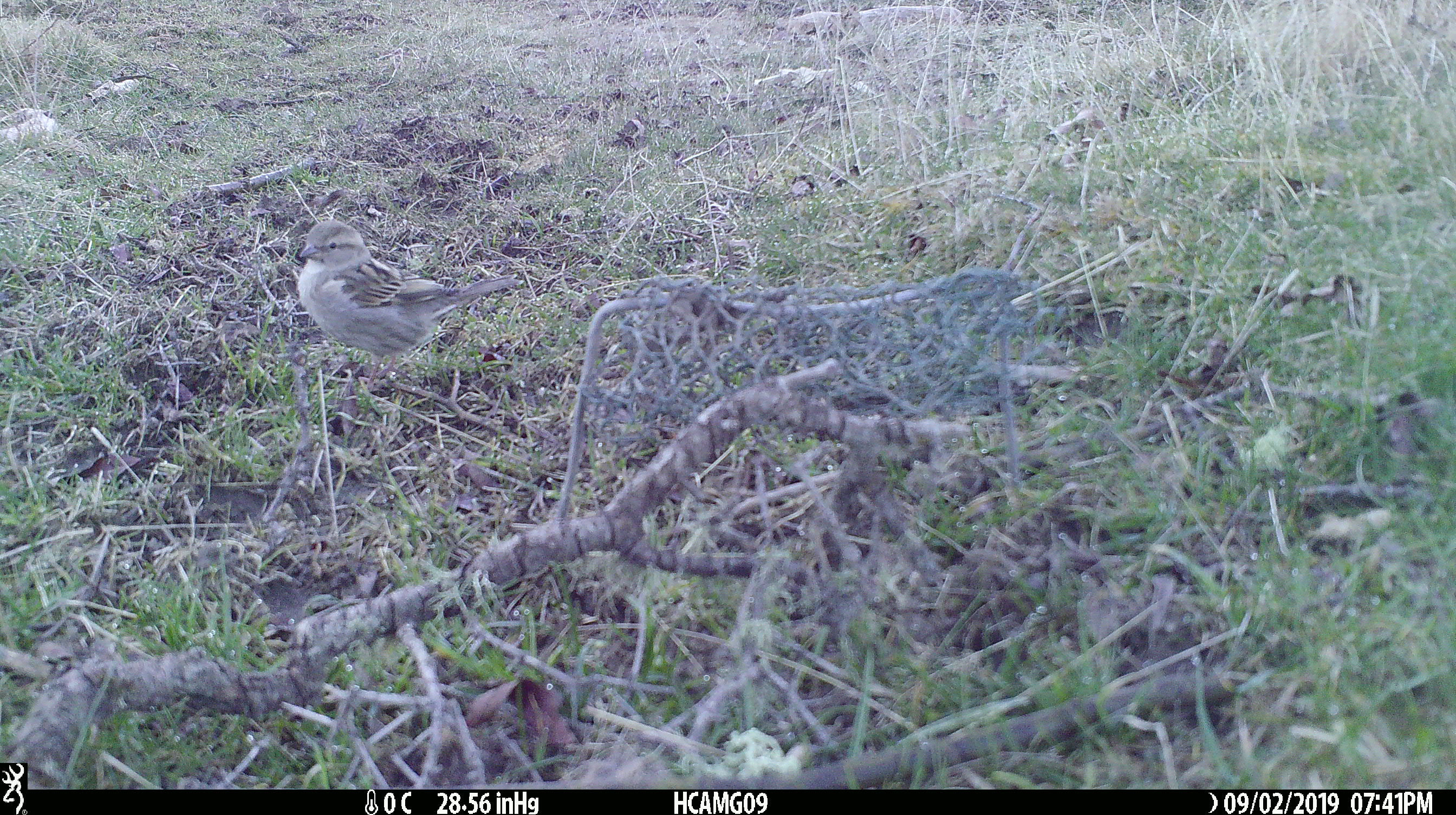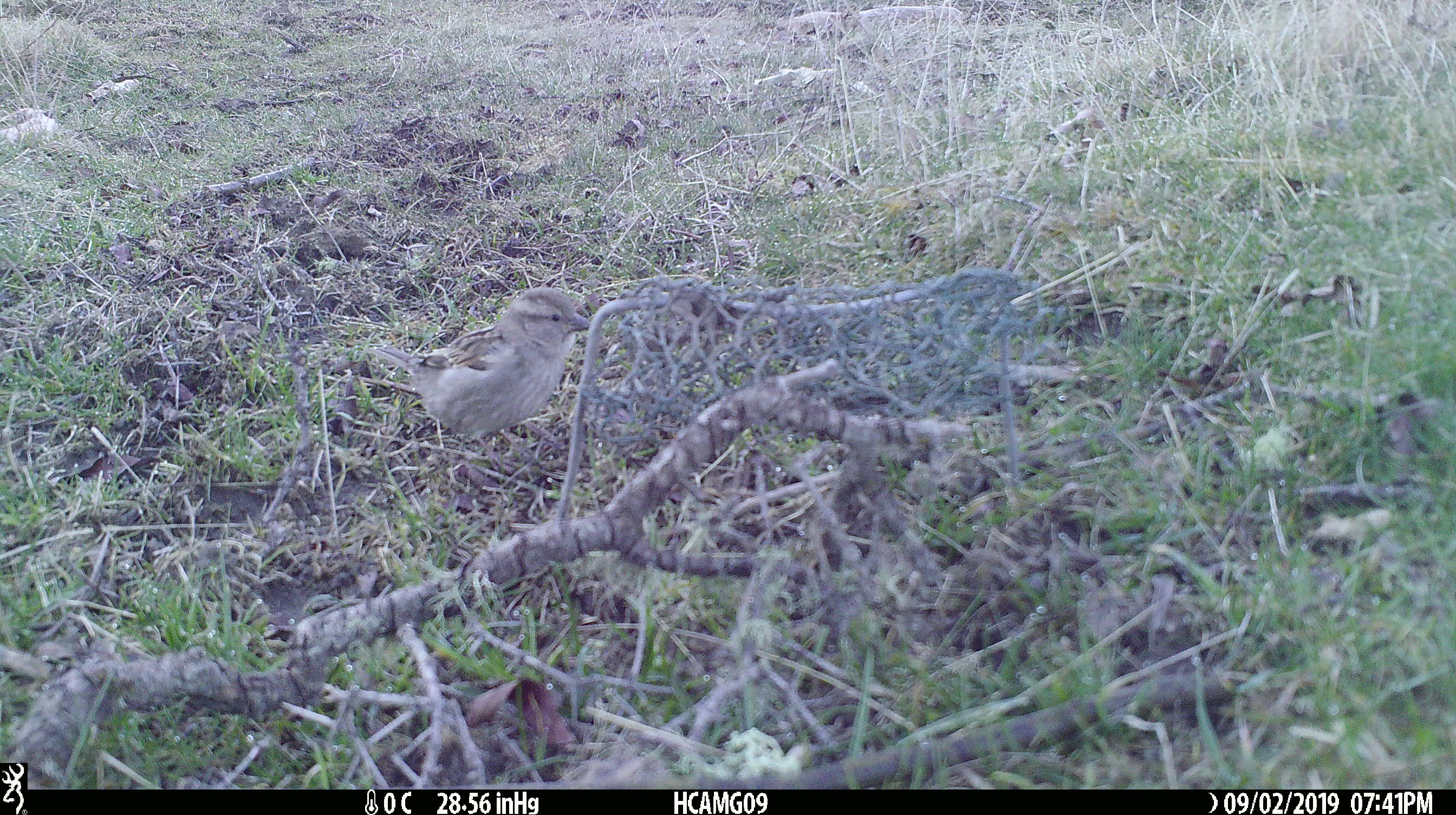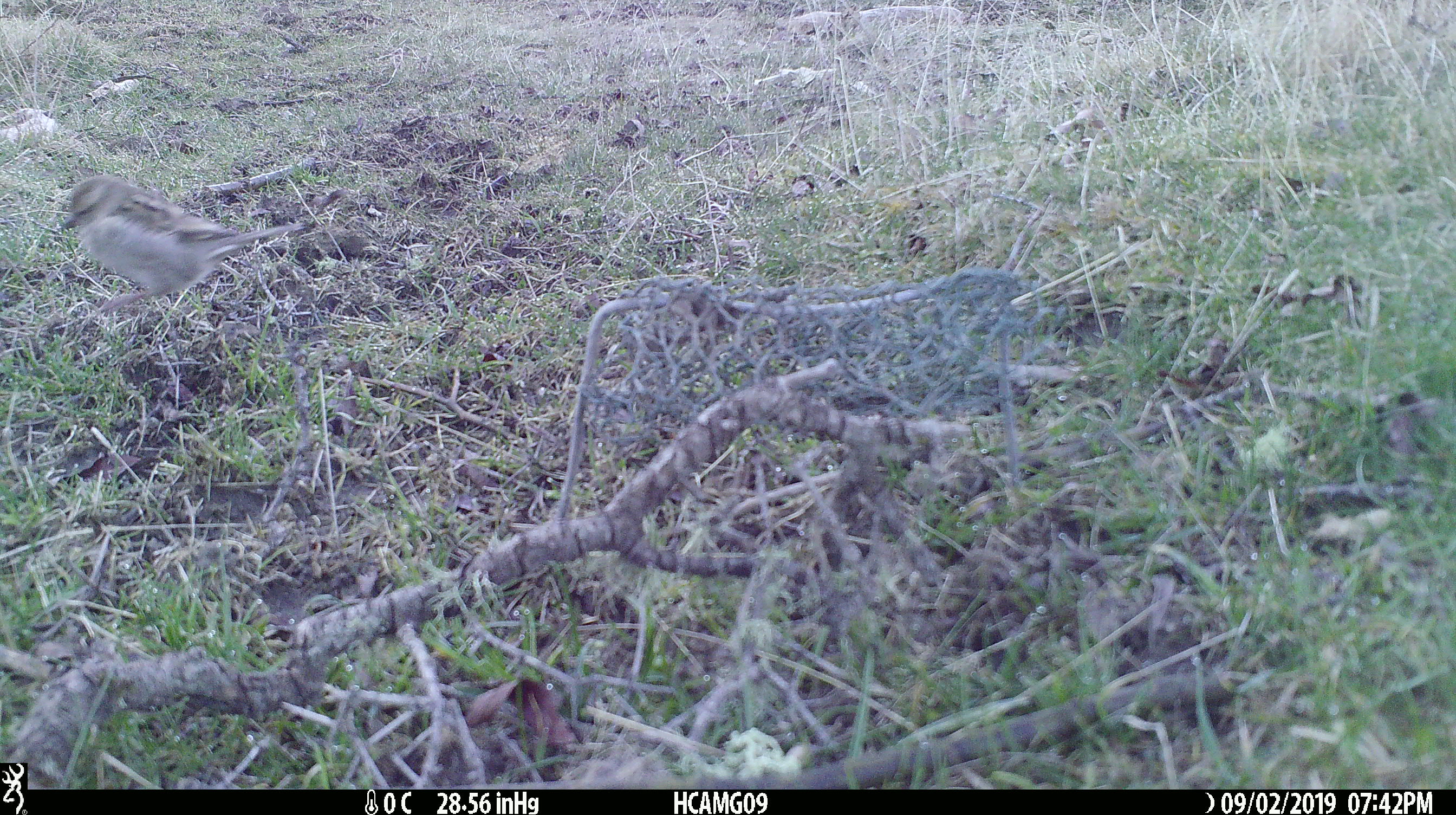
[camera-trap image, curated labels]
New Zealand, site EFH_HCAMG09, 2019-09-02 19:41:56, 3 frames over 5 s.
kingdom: Animalia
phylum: Chordata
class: Aves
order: Passeriformes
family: Fringillidae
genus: Fringilla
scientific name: Fringilla coelebs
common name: common chaffinch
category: chaffinch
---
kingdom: Animalia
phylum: Chordata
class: Aves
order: Passeriformes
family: Passeridae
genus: Passer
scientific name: Passer domesticus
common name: house sparrow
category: sparrow